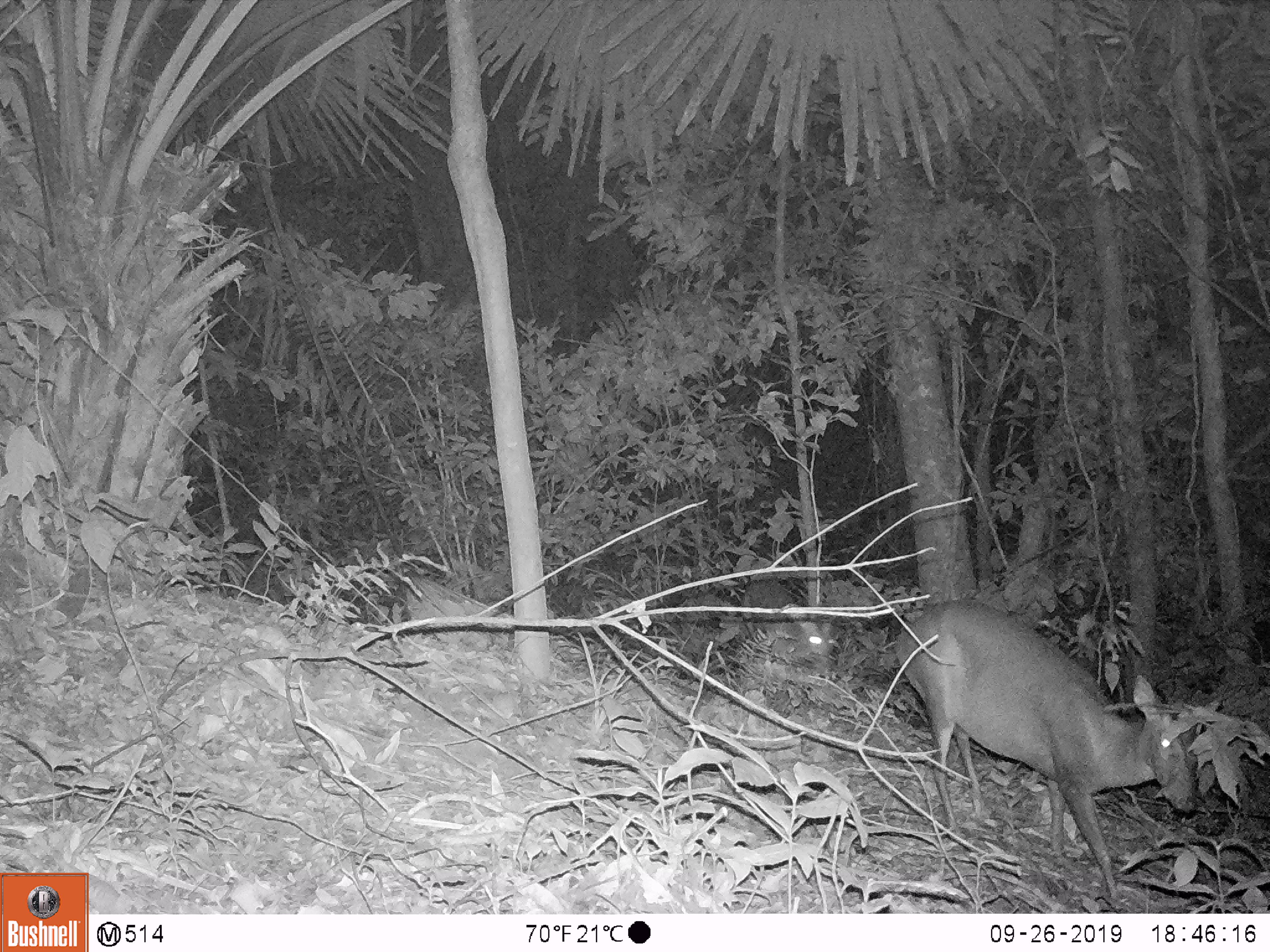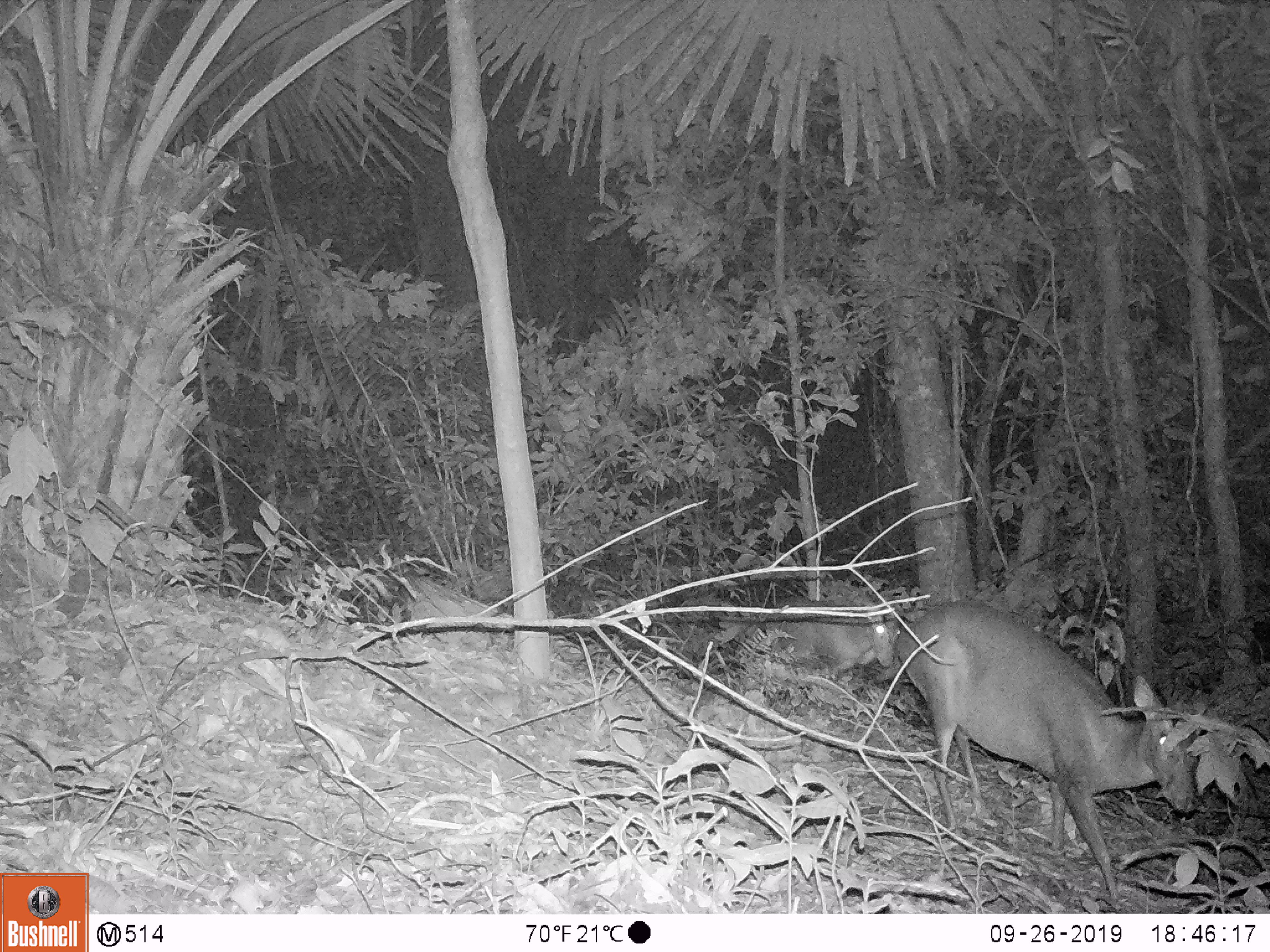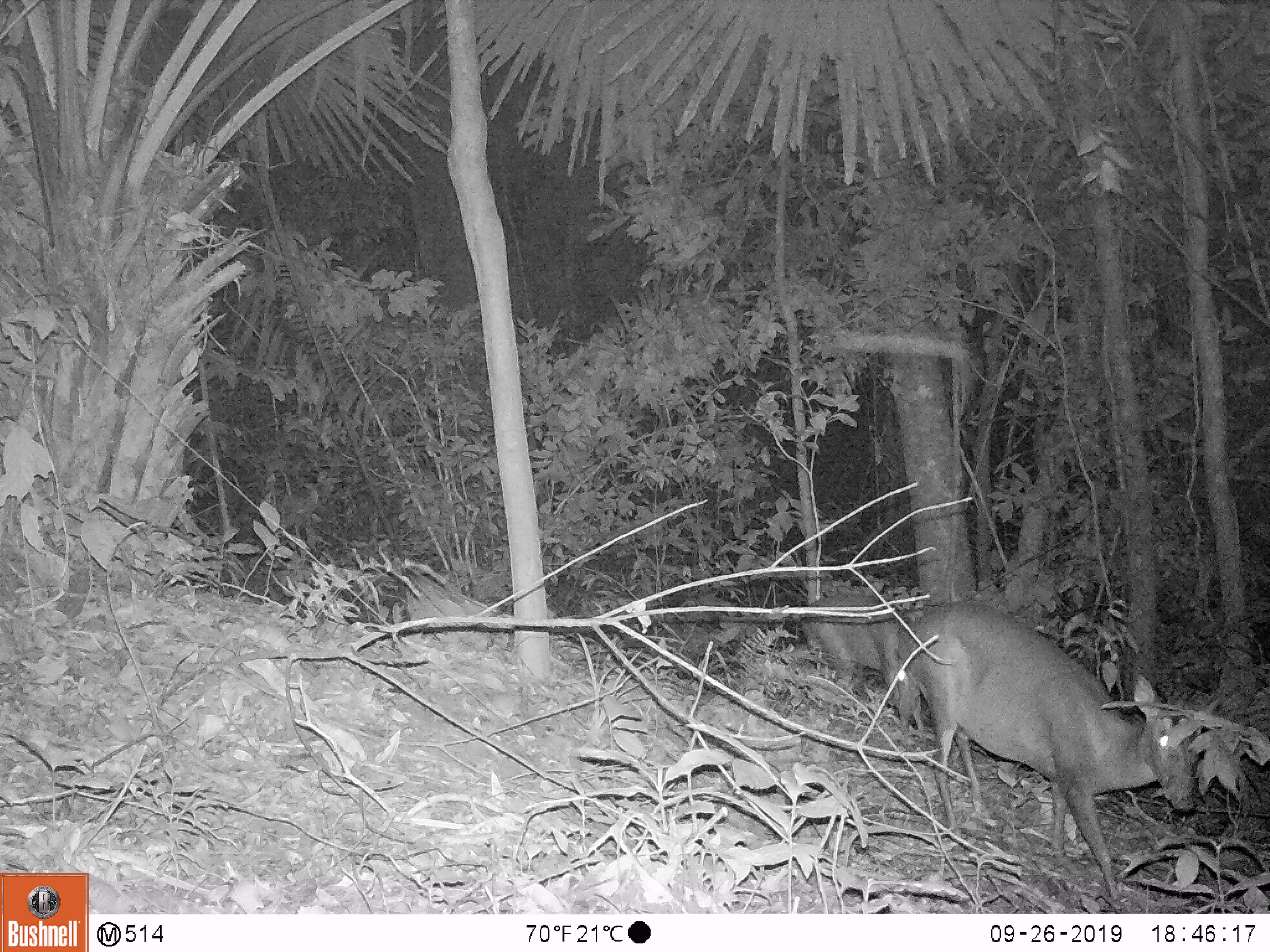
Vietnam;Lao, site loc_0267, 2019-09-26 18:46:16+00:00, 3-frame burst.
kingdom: Animalia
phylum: Chordata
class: Mammalia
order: Artiodactyla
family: Cervidae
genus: Muntiacus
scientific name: Muntiacus rooseveltorum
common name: roosevelt's muntjac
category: roosevelts muntjac group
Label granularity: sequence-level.